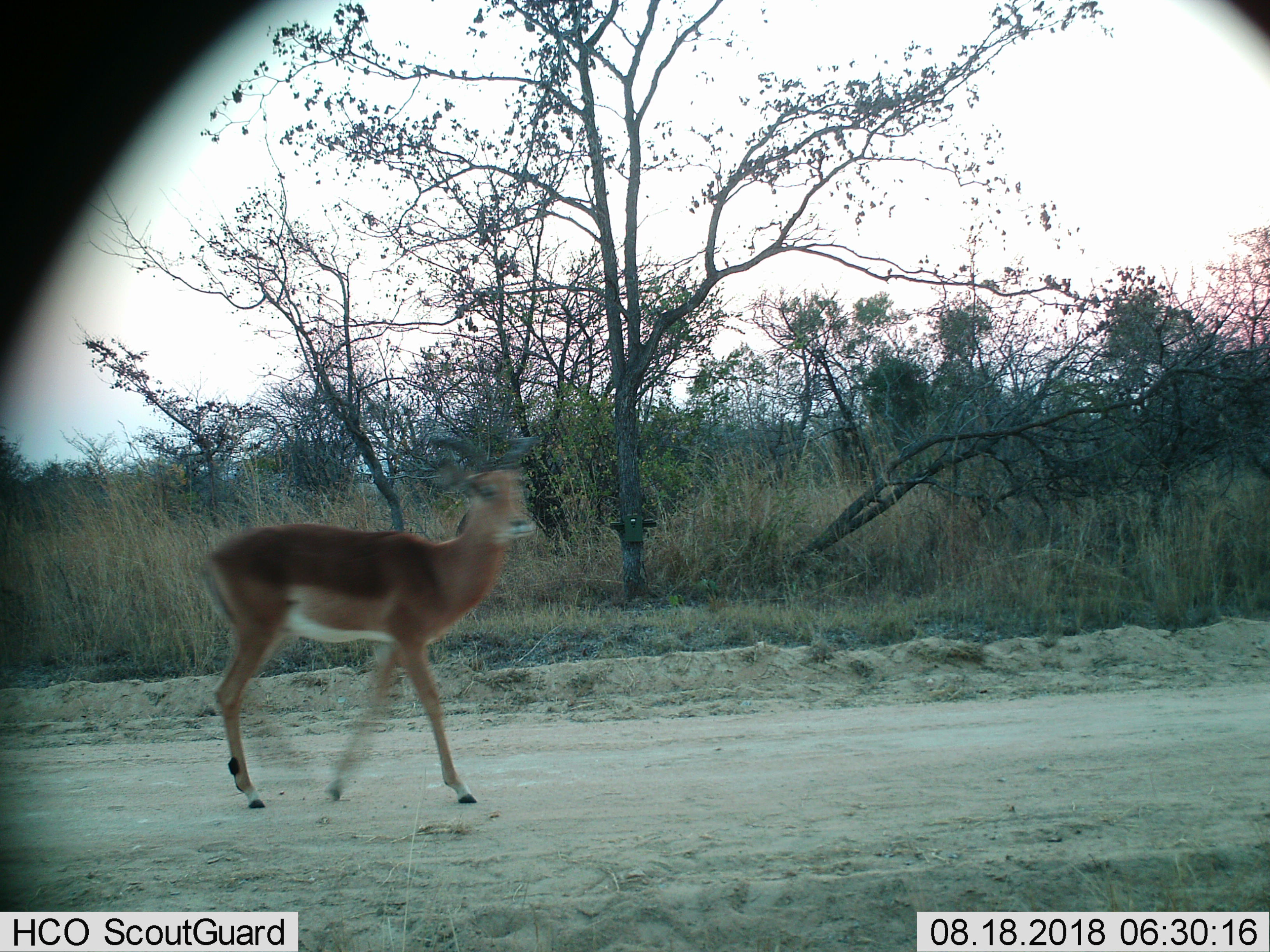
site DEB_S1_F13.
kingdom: Animalia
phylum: Chordata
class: Mammalia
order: Artiodactyla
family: Bovidae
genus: Aepyceros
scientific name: Aepyceros melampus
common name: impala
Impala (Aepyceros melampus), count 1. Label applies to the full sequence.